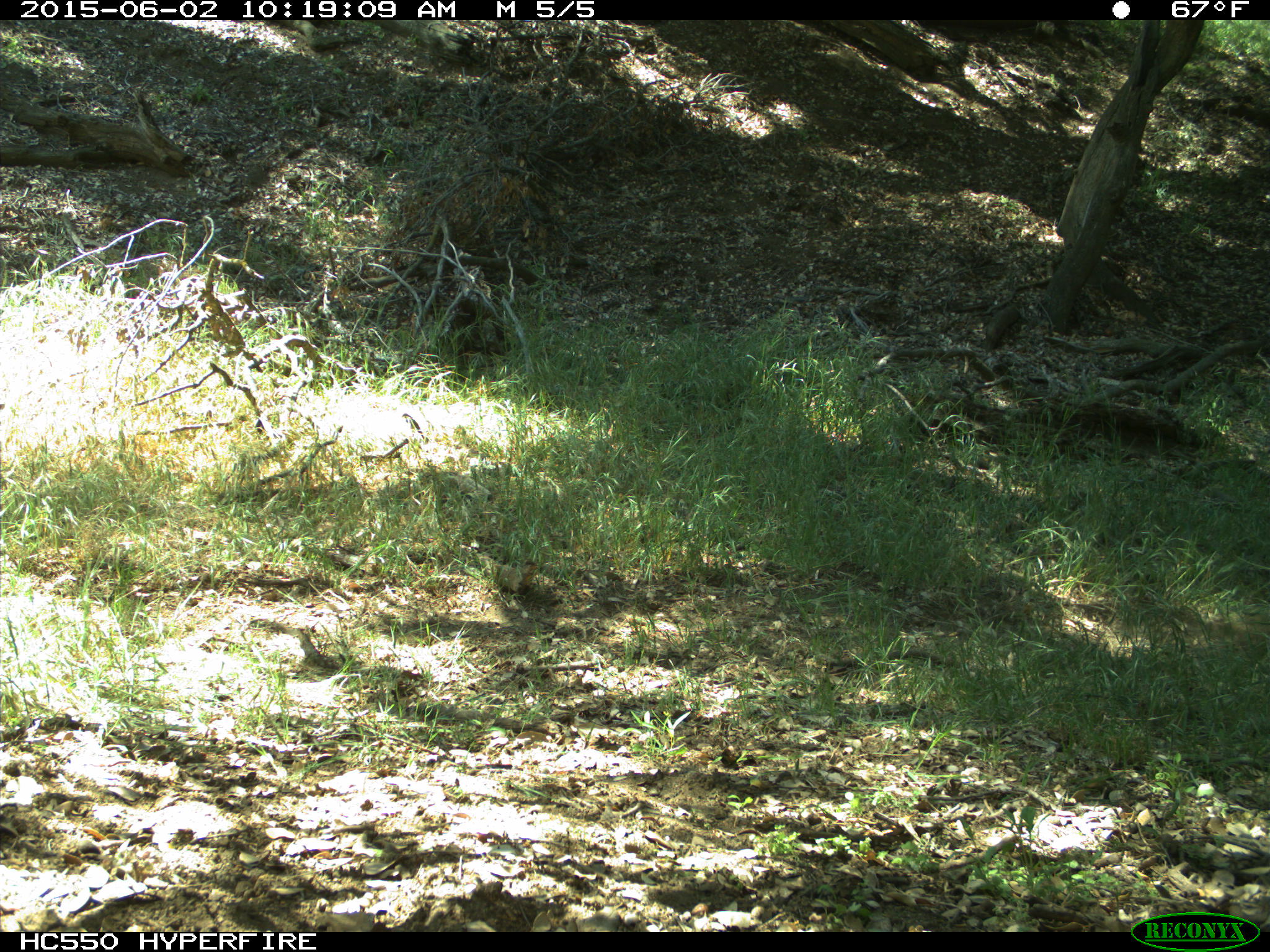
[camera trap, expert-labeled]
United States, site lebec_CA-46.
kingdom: Animalia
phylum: Chordata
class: Mammalia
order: Artiodactyla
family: Bovidae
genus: Bos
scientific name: Bos taurus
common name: domestic cow